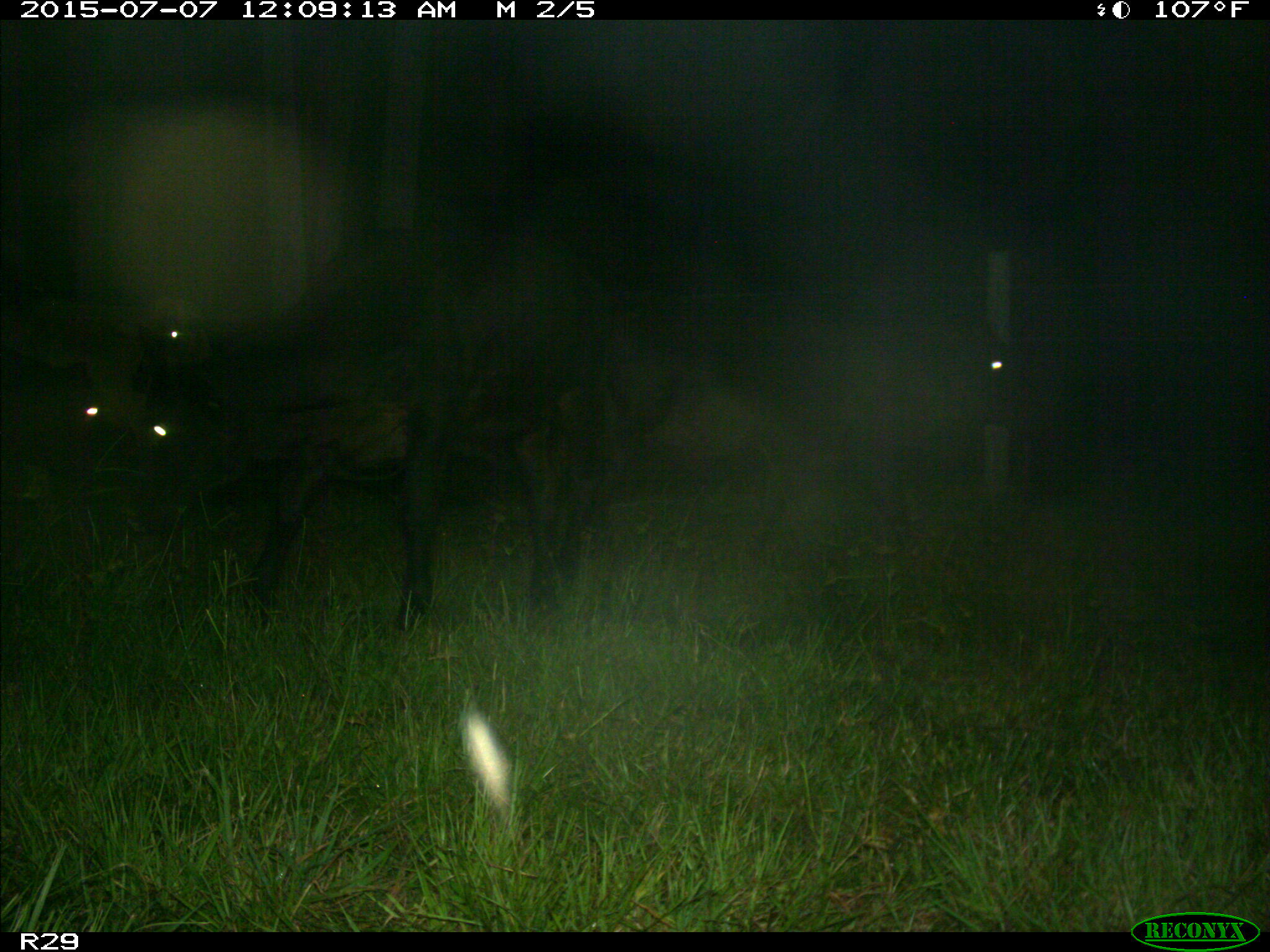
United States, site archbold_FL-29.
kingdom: Animalia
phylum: Chordata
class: Mammalia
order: Artiodactyla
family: Bovidae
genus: Bos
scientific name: Bos taurus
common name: domestic cow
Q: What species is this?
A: Bos taurus (domestic cow).